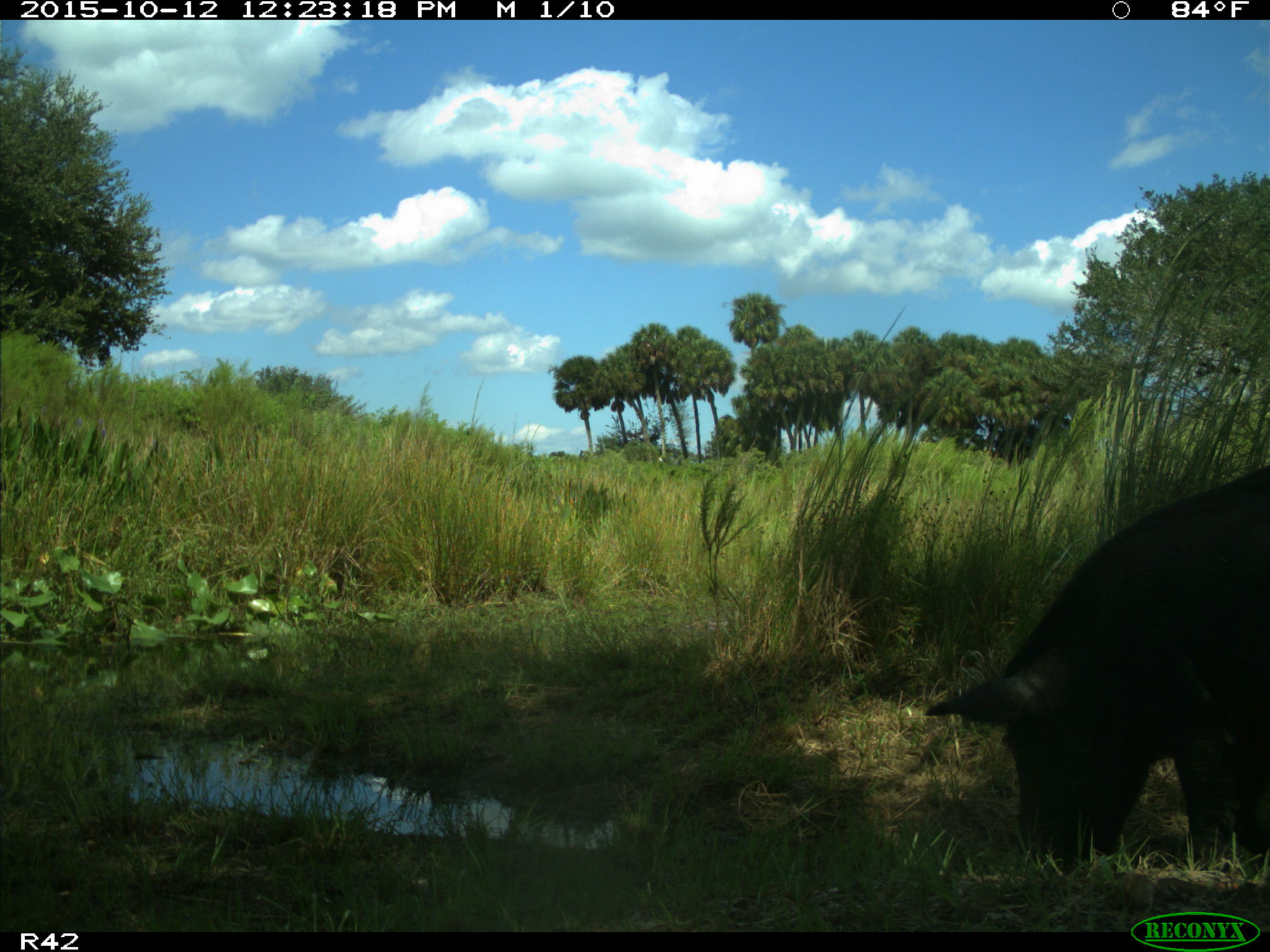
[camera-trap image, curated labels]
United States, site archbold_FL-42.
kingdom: Animalia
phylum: Chordata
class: Mammalia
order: Artiodactyla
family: Suidae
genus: Sus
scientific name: Sus scrofa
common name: wild boar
Sus scrofa (wild boar).